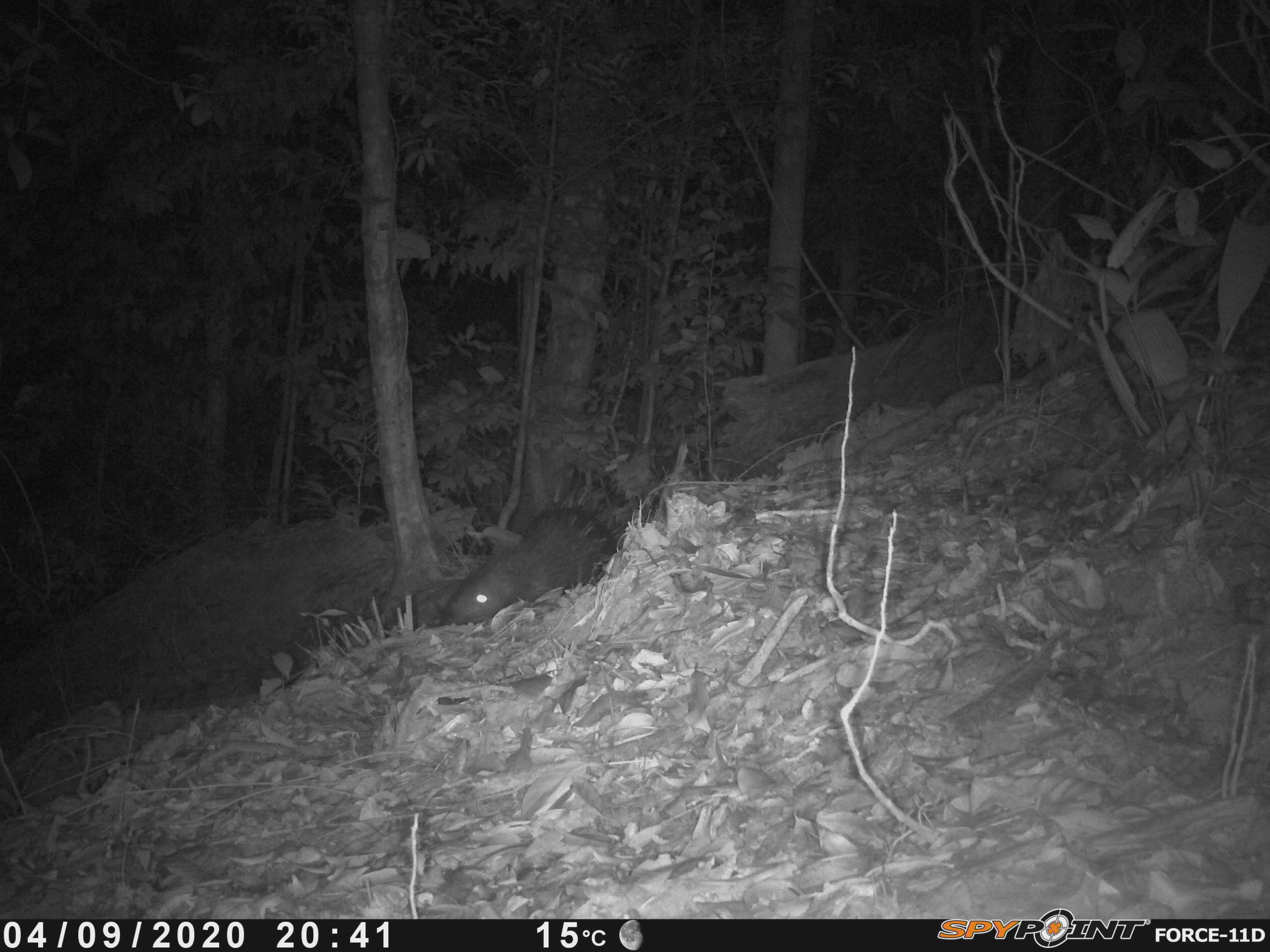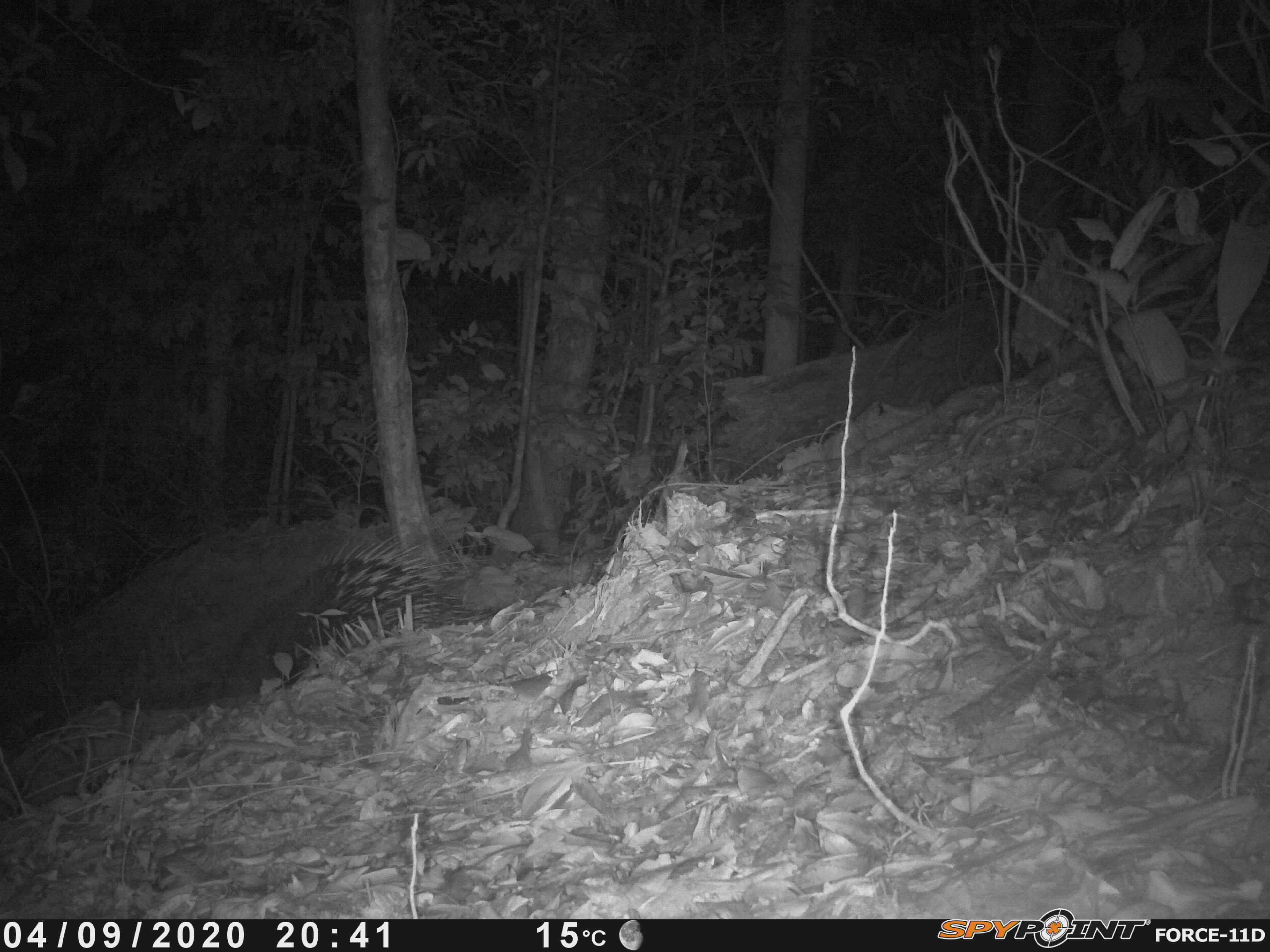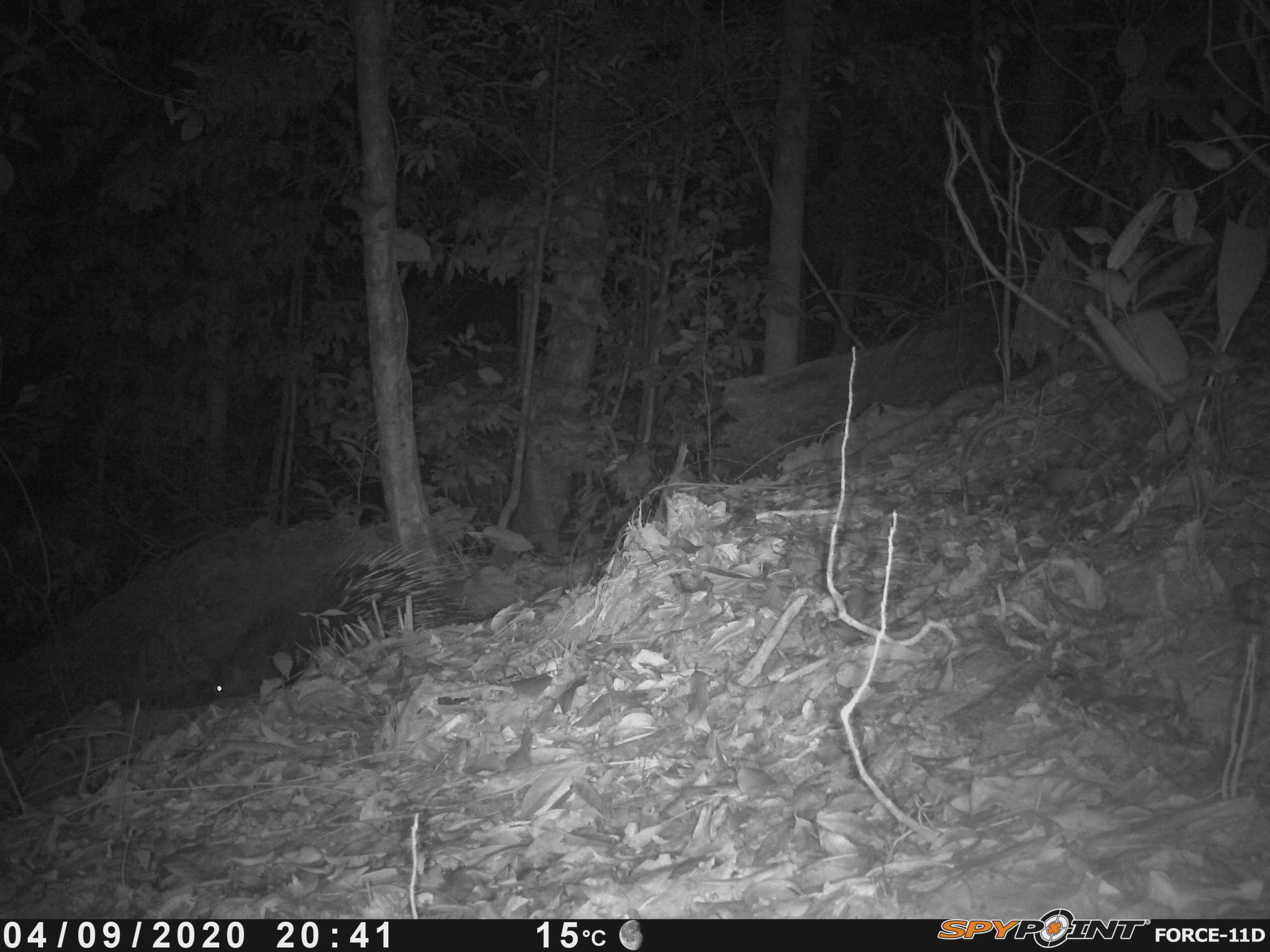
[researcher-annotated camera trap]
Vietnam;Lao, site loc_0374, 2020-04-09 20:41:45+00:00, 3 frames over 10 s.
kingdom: Animalia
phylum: Chordata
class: Mammalia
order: Rodentia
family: Hystricidae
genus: Hystrix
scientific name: Hystrix brachyura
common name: malayan porcupine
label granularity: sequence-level